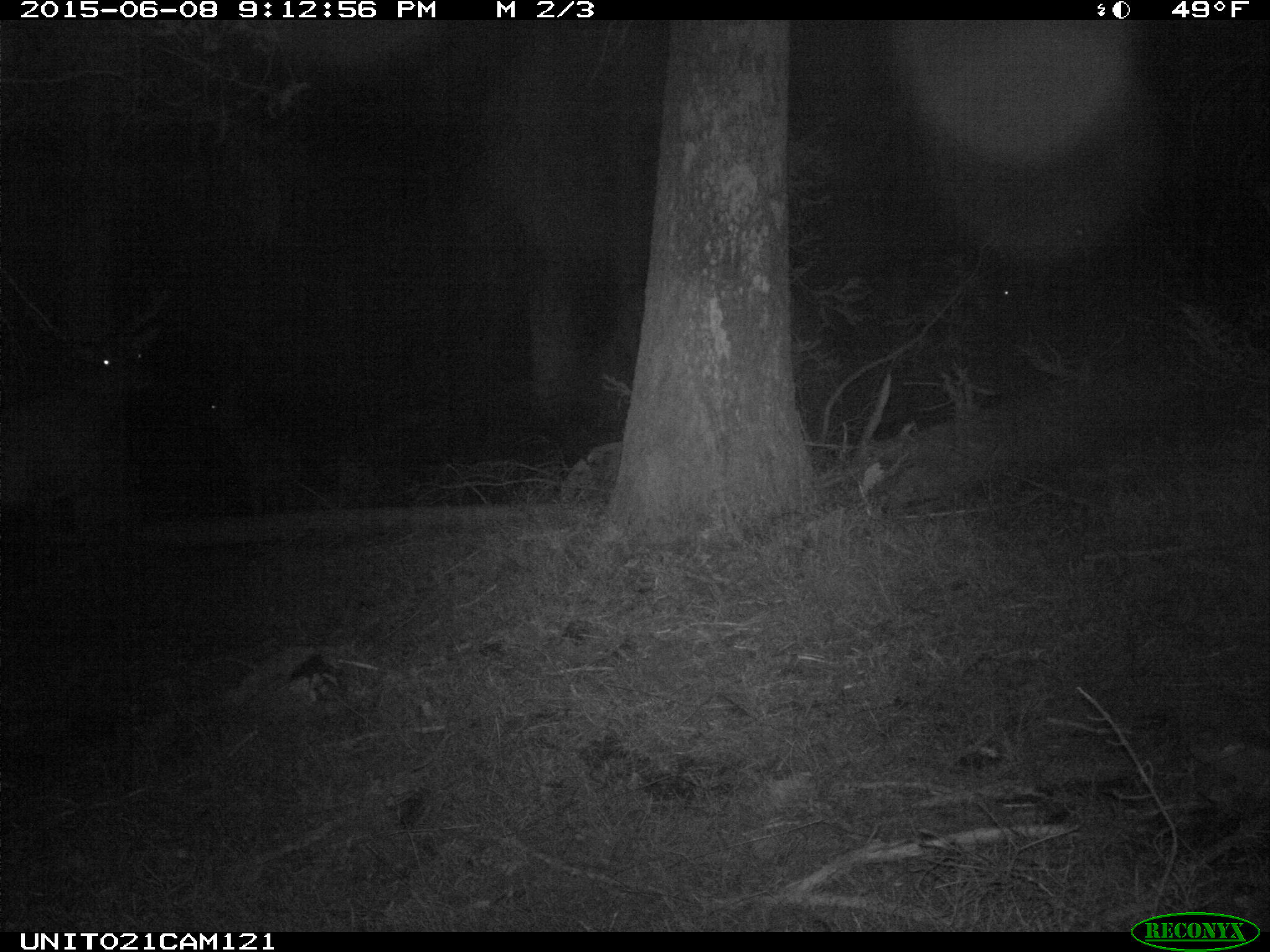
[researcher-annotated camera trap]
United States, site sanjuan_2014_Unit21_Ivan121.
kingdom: Animalia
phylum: Chordata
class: Mammalia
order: Artiodactyla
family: Cervidae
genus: Cervus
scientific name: Cervus elaphus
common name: red deer